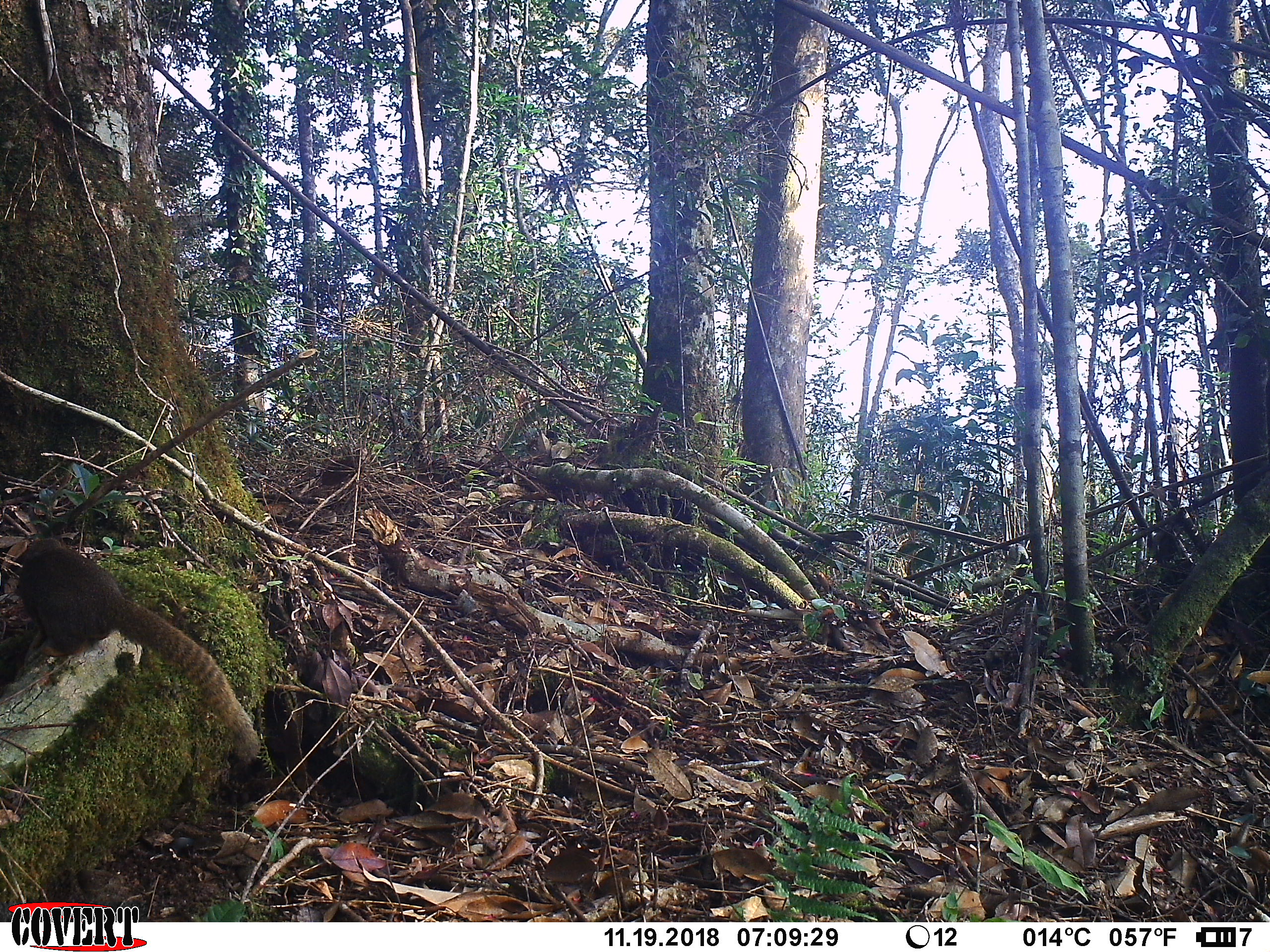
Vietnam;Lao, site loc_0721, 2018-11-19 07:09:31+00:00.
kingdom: Animalia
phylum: Chordata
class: Mammalia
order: Rodentia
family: Sciuridae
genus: Callosciurus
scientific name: Callosciurus erythraeus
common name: pallas's squirrel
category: pallass squirrel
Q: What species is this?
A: Pallass squirrel (pallas's squirrel) (Callosciurus erythraeus).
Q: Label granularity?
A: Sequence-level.